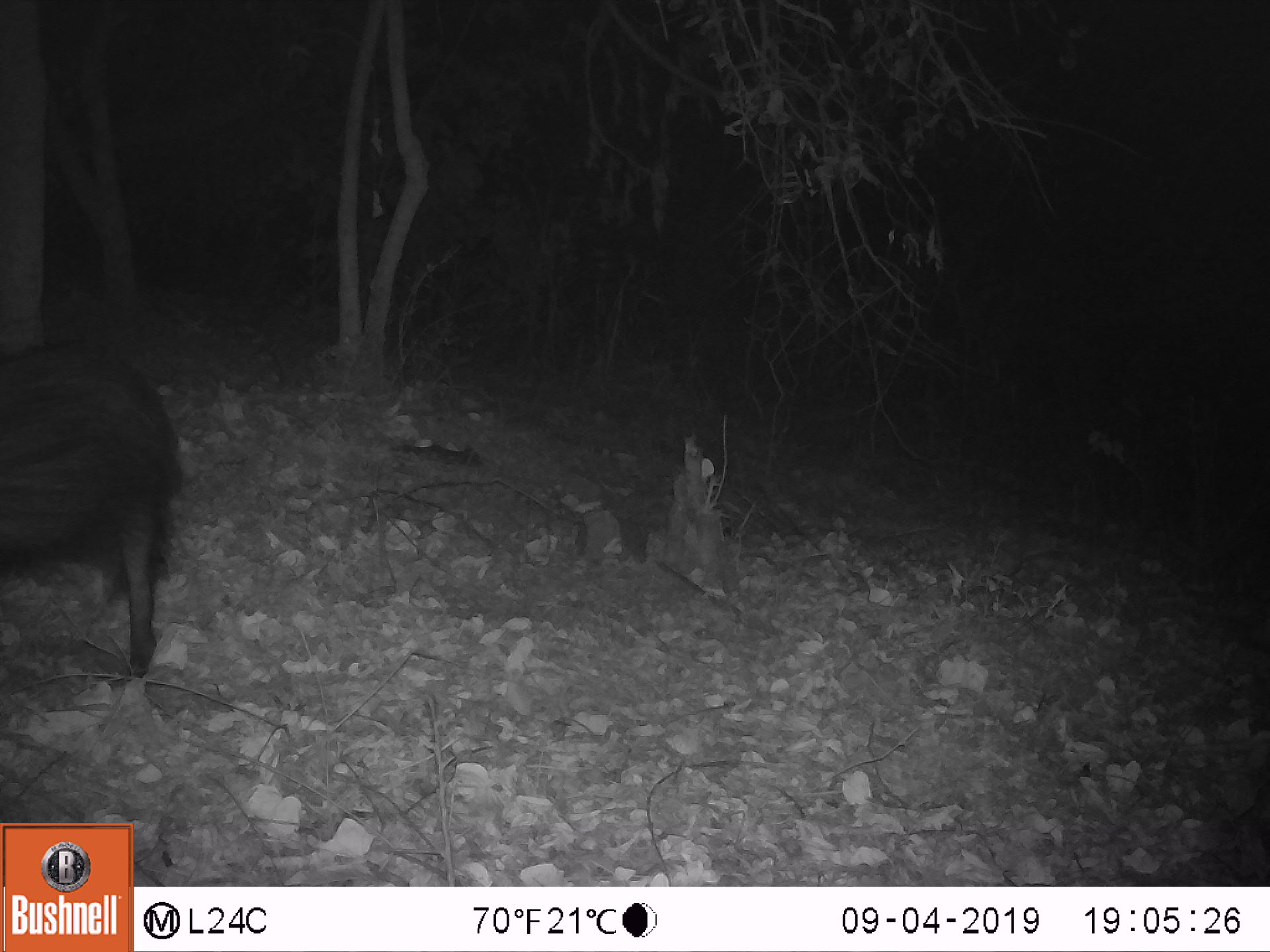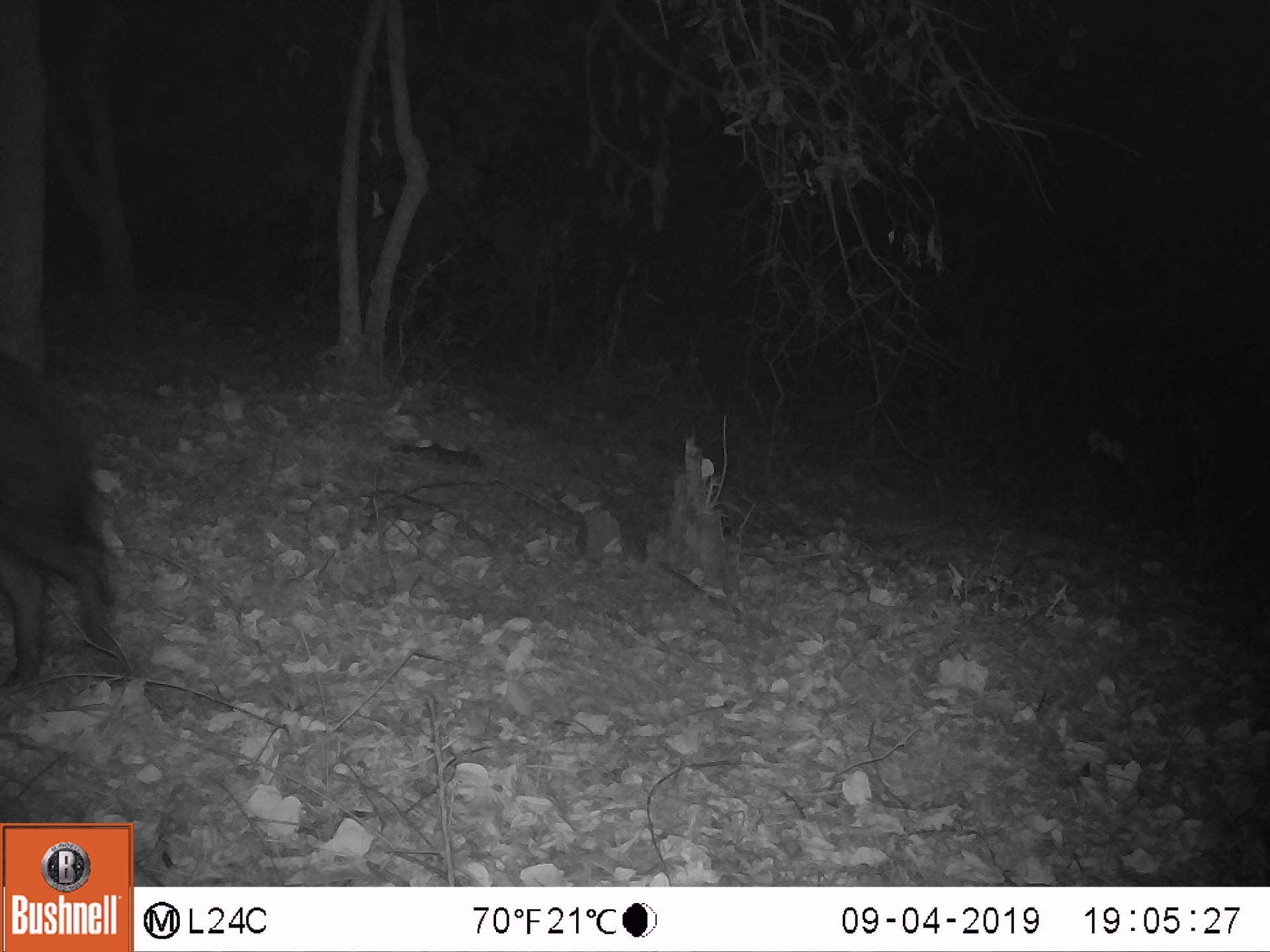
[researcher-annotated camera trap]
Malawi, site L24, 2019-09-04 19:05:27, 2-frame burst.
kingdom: Animalia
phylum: Chordata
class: Mammalia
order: Artiodactyla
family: Suidae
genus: Potamochoerus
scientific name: Potamochoerus larvatus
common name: bushpig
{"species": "bushpig (Potamochoerus larvatus)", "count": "1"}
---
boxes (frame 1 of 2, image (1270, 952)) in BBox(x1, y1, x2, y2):
bushpig: BBox(5, 334, 183, 674)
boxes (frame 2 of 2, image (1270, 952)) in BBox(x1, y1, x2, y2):
bushpig: BBox(1, 347, 132, 699)